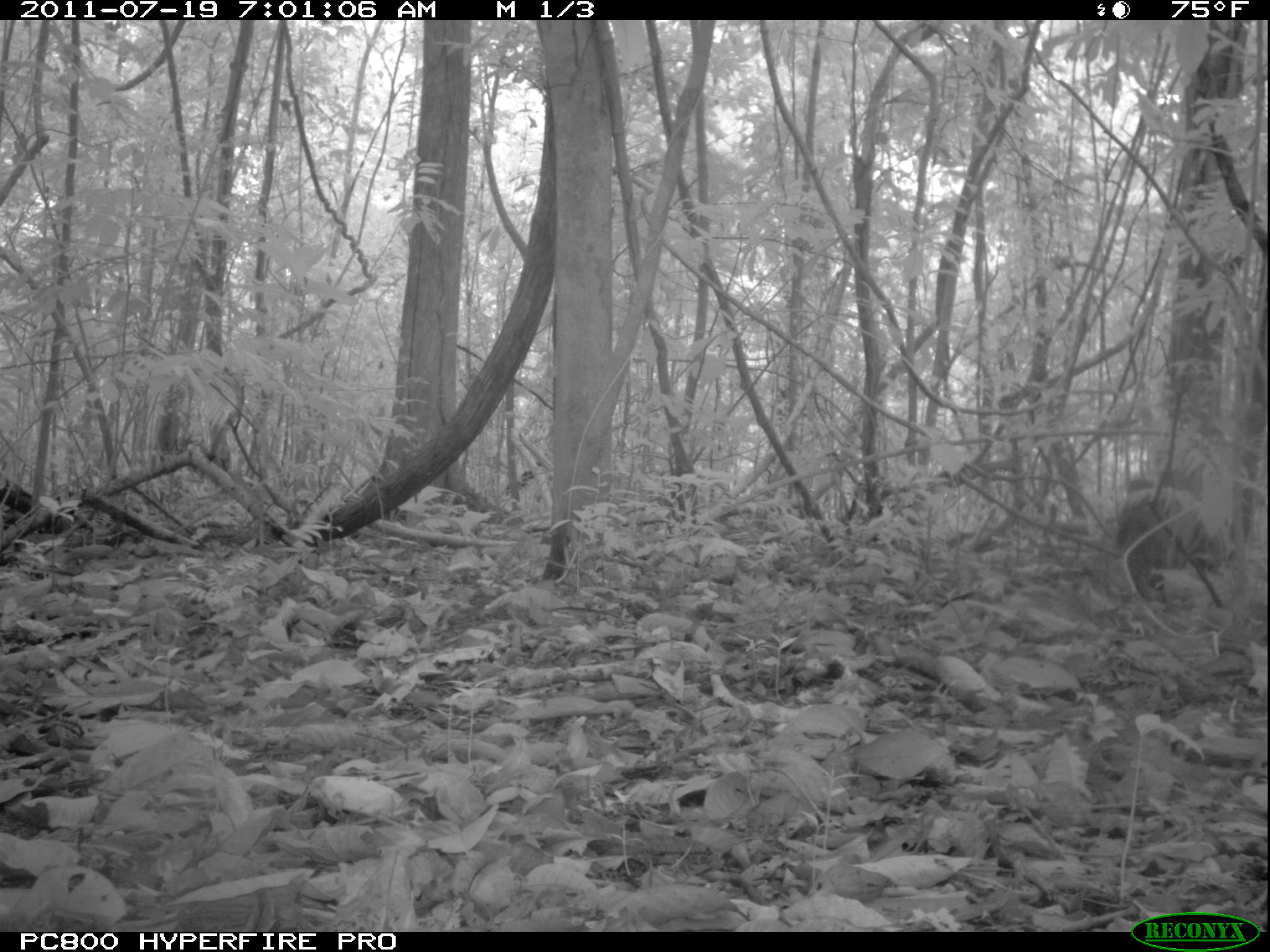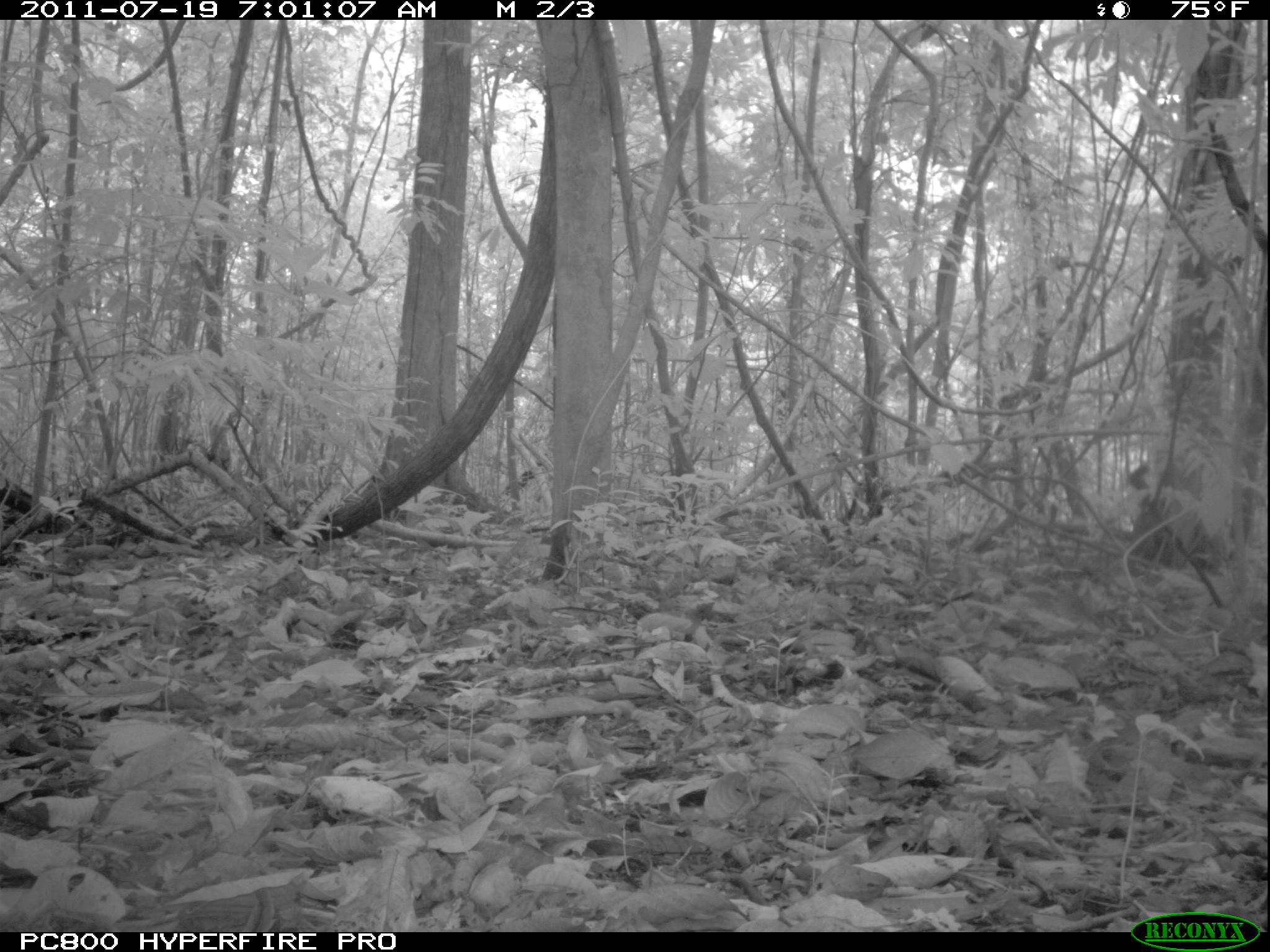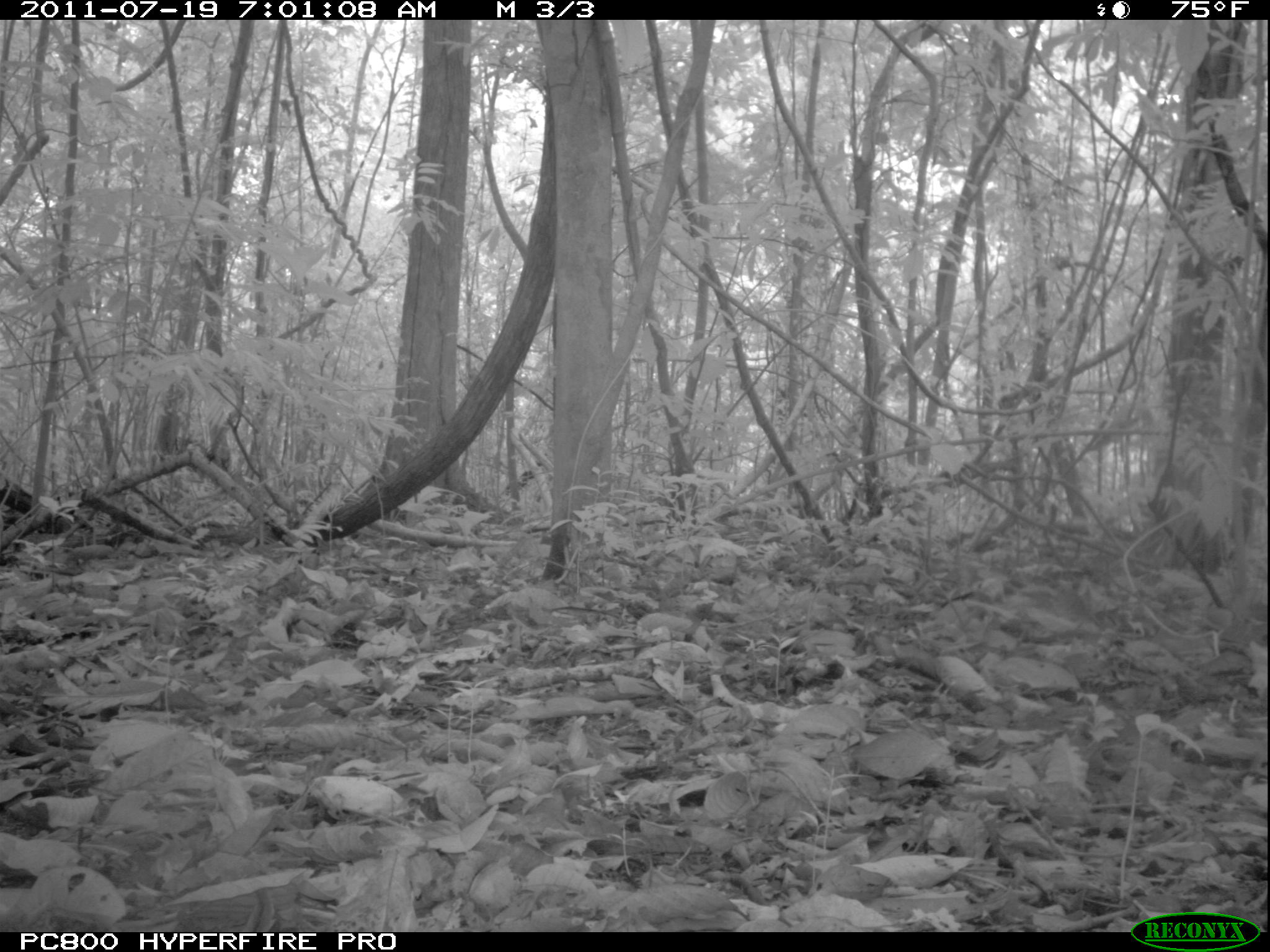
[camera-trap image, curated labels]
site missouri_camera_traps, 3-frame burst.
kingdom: Animalia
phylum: Chordata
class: Mammalia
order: Carnivora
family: Procyonidae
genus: Nasua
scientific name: Nasua narica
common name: white-nosed coati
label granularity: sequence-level